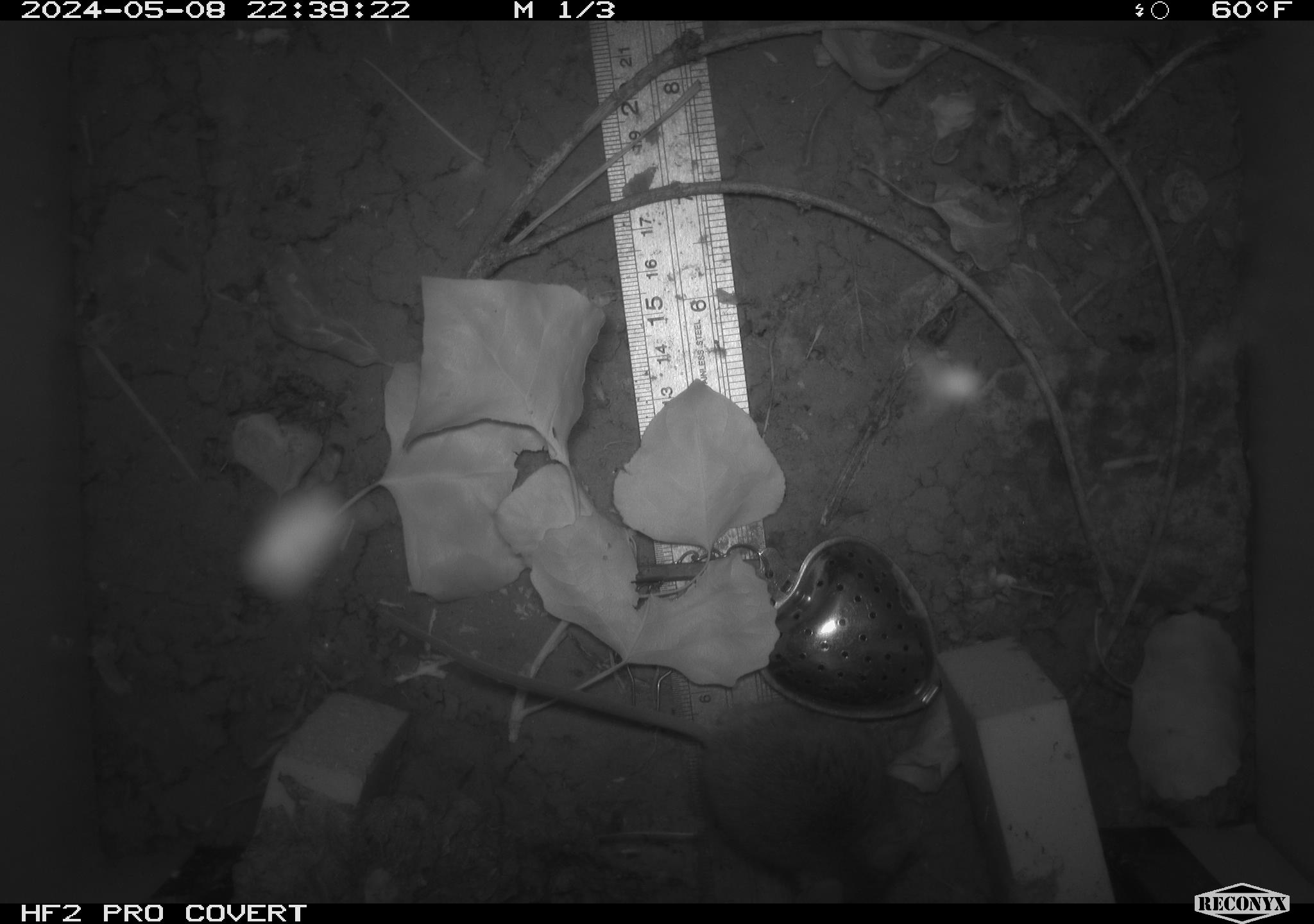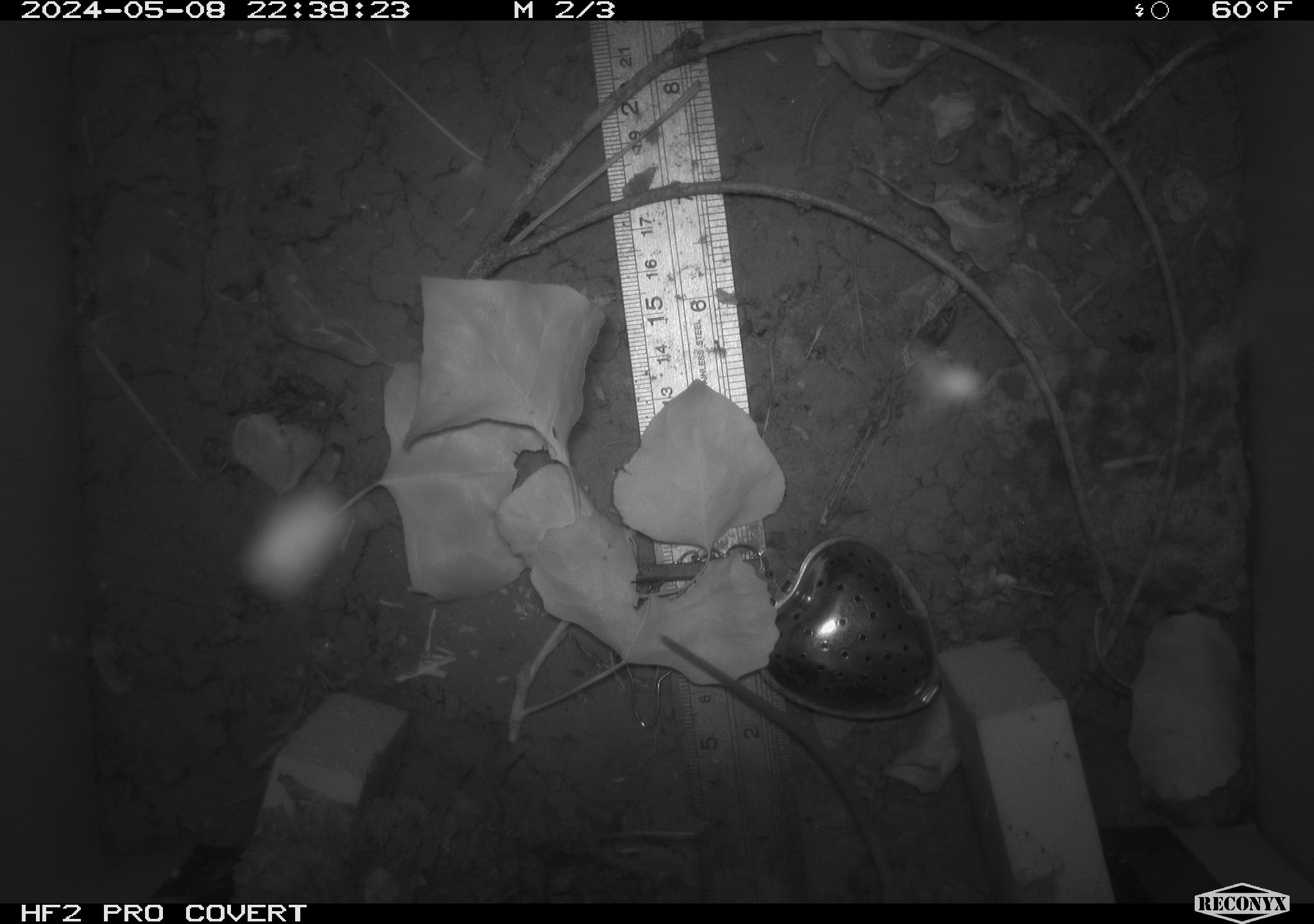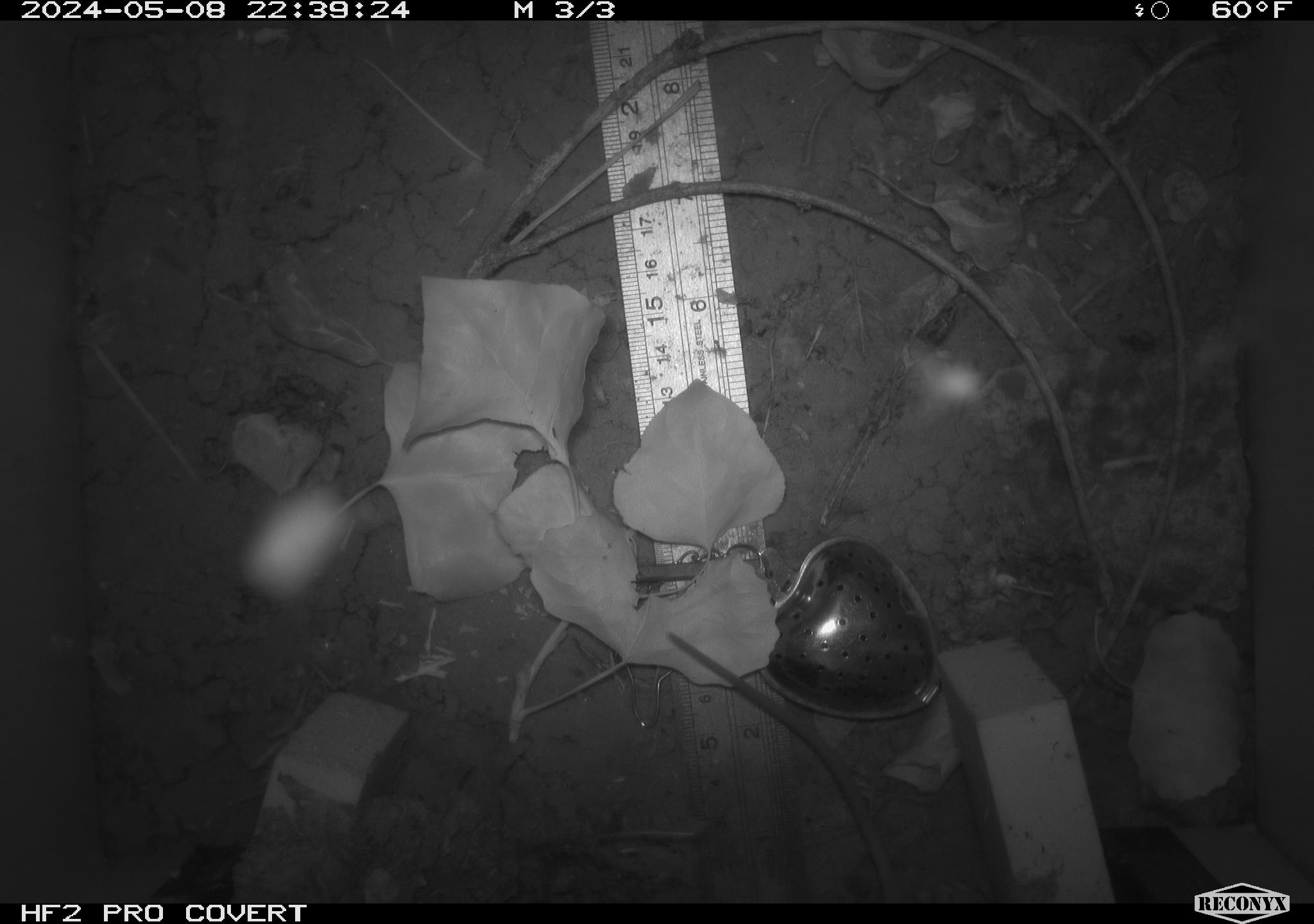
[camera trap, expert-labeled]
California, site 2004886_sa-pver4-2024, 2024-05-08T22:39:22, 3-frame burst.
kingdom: Animalia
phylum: Chordata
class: Mammalia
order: Rodentia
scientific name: Rodentia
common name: mouse species